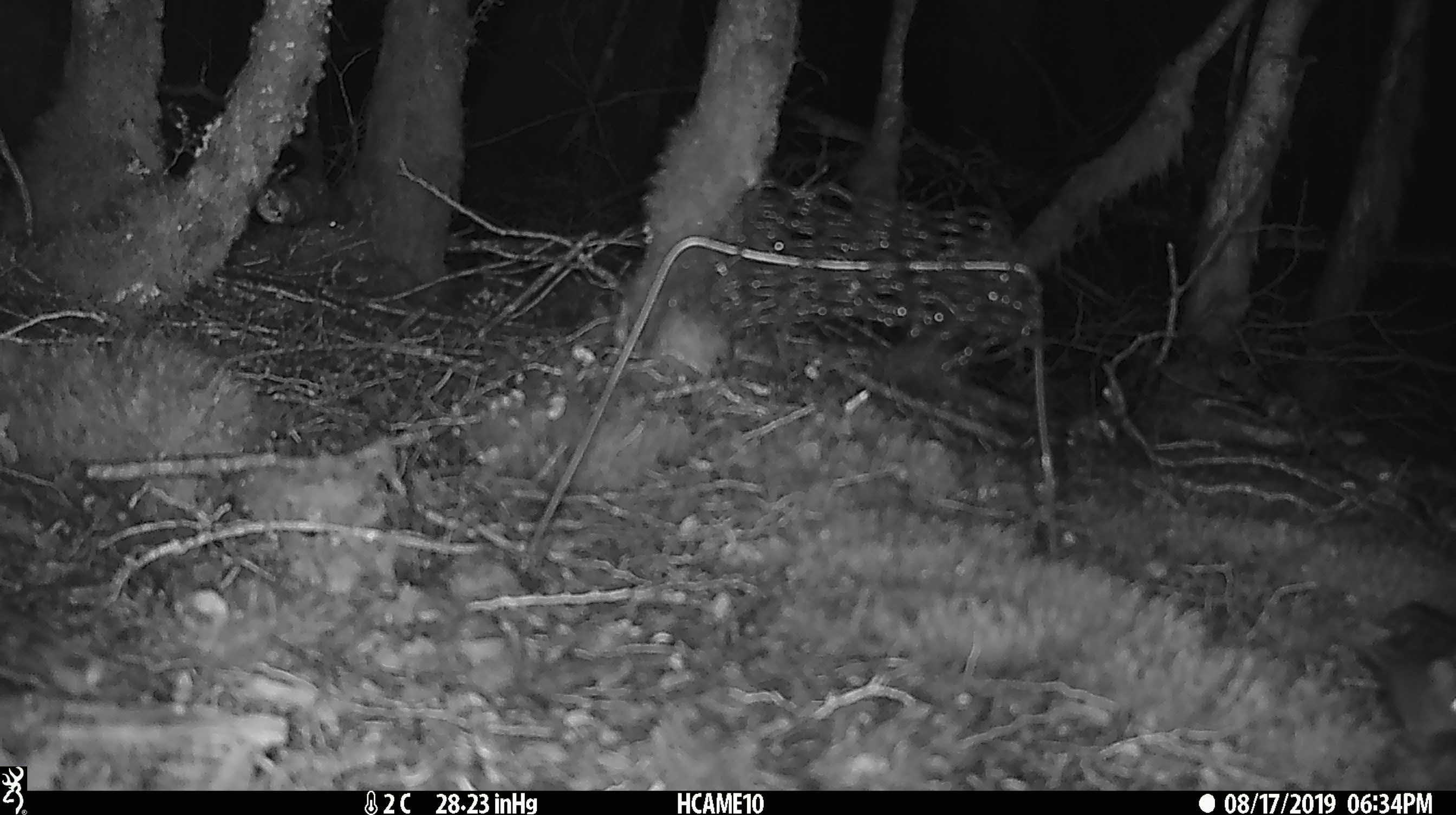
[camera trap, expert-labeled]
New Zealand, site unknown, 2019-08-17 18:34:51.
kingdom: Animalia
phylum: Chordata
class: Mammalia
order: Rodentia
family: Muridae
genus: Mus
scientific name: Mus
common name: mouse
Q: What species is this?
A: Mouse (Mus).